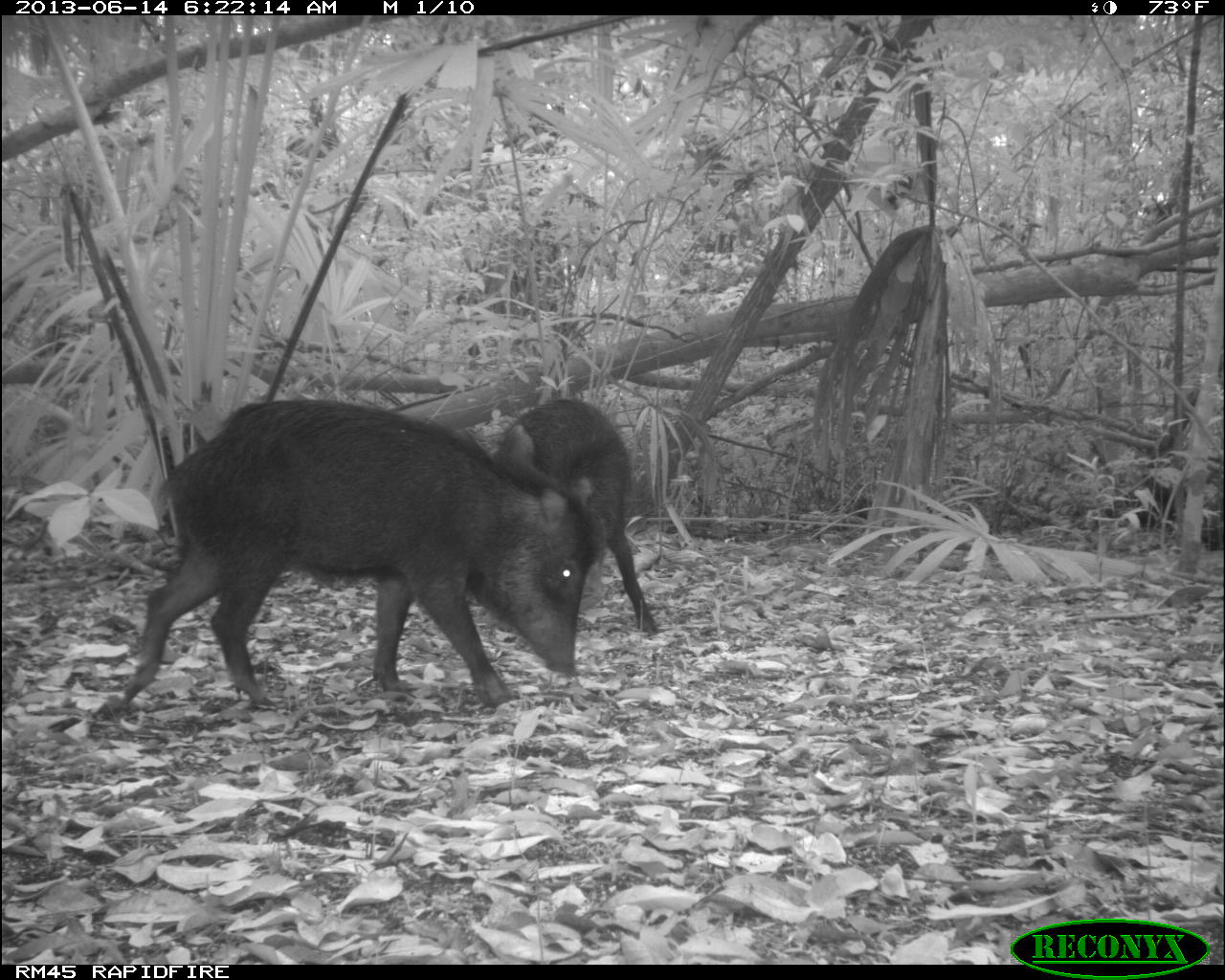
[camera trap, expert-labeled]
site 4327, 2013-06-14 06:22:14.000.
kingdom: Animalia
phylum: Chordata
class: Mammalia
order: Artiodactyla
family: Tayassuidae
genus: Tayassu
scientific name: Tayassu pecari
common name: white-lipped peccary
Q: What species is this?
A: Tayassu pecari (white-lipped peccary).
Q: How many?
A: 9.